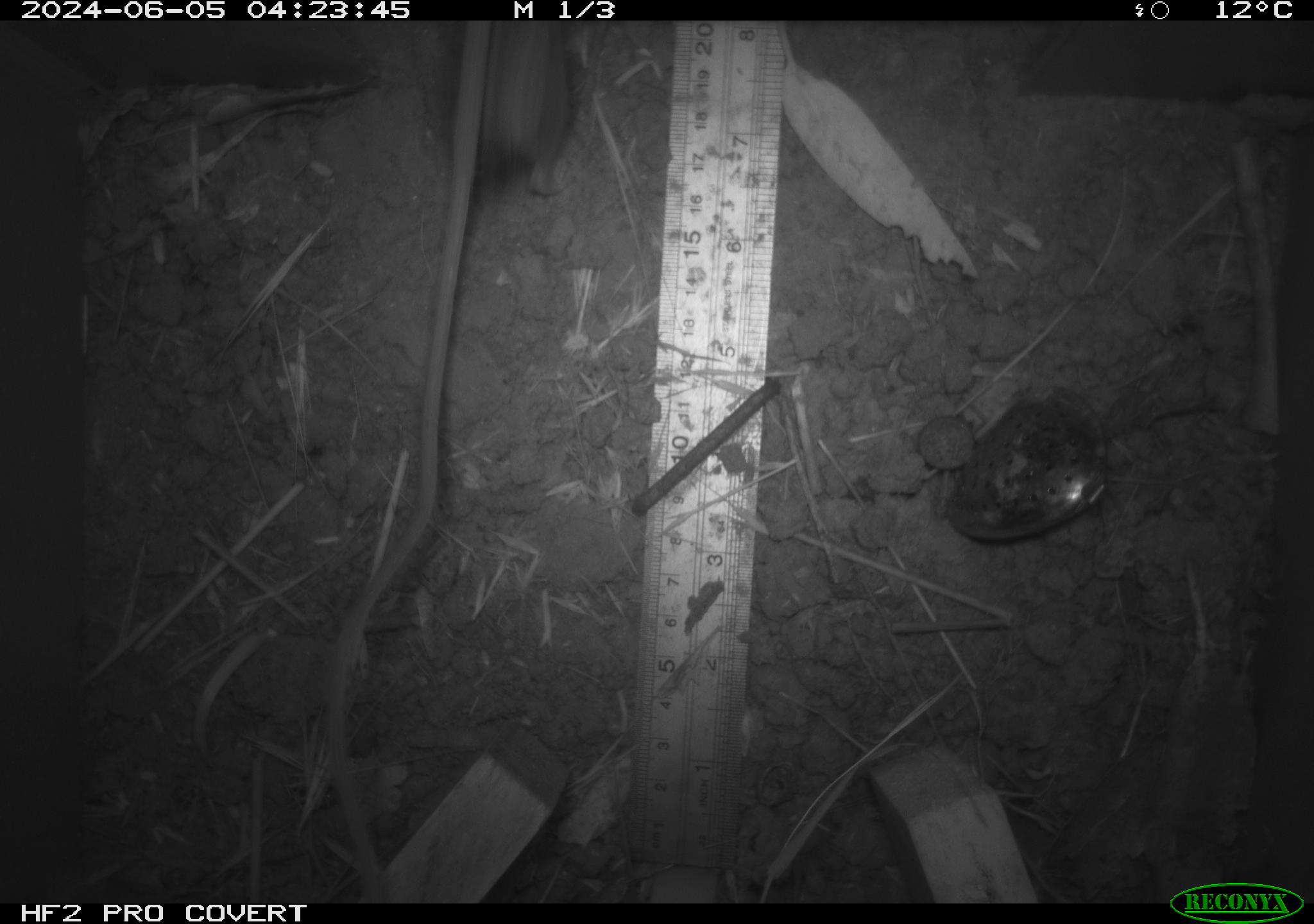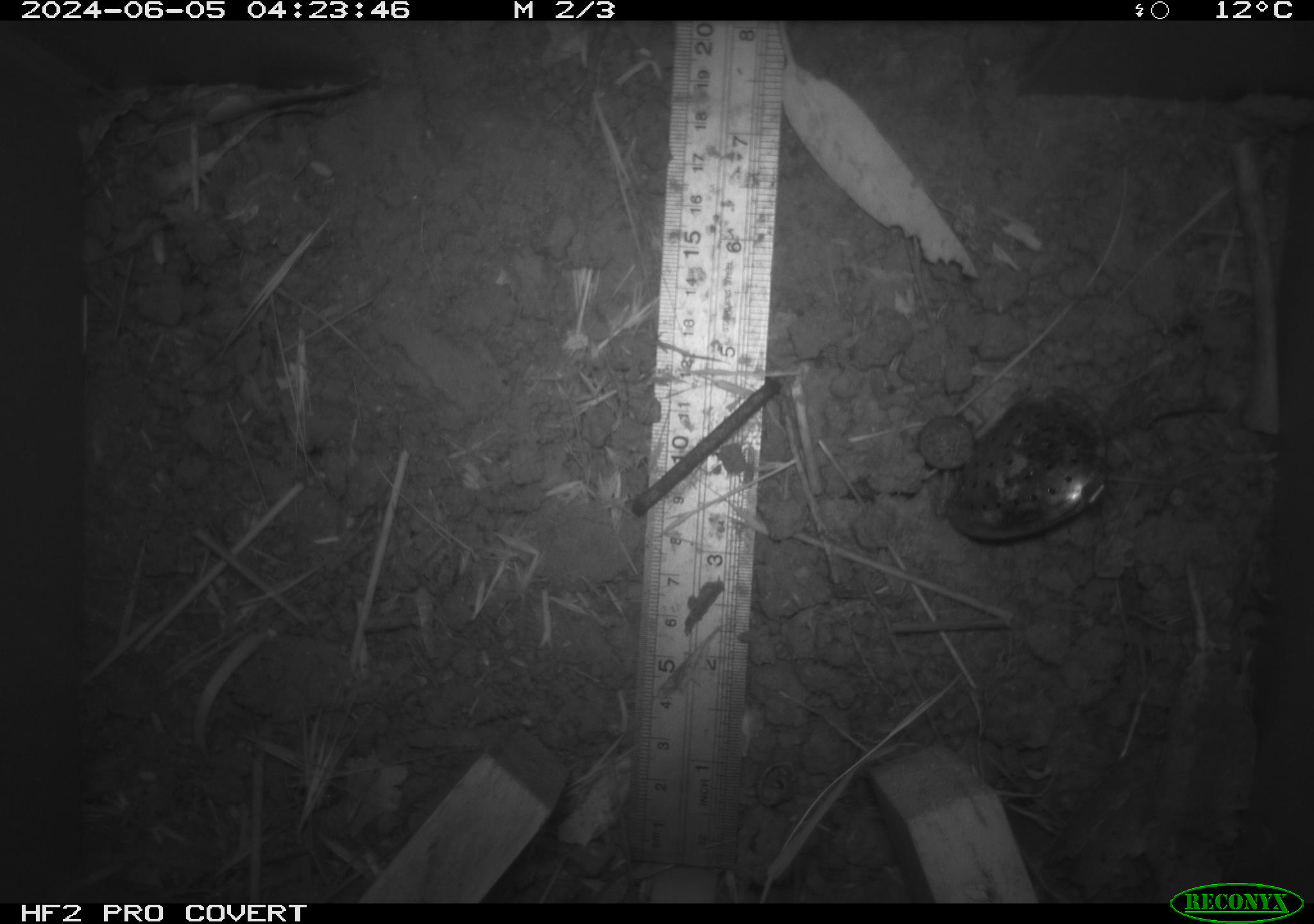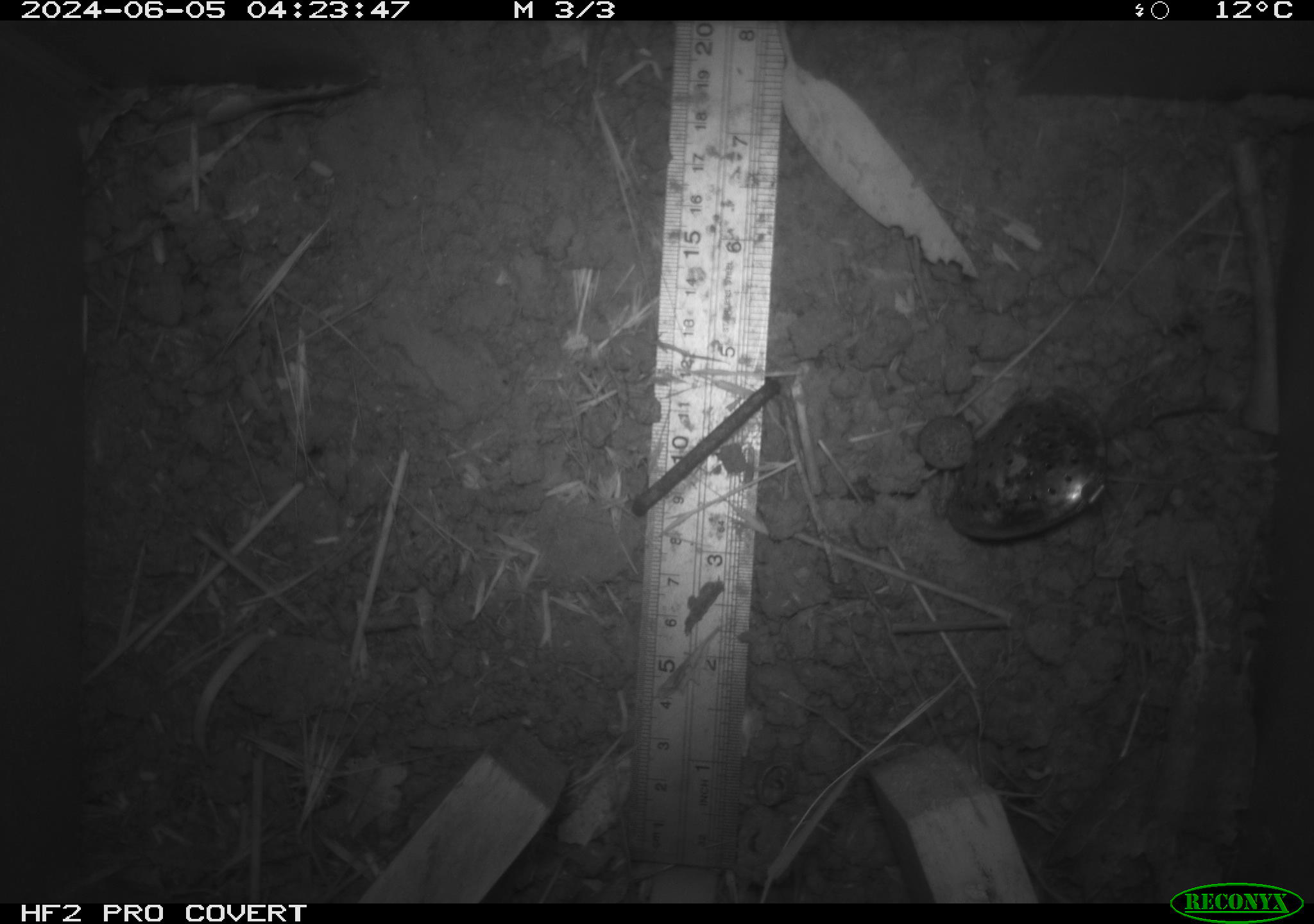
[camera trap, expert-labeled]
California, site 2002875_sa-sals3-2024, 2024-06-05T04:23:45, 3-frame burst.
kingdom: Animalia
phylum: Chordata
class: Mammalia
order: Rodentia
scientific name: Rodentia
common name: rodent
Rodent (Rodentia).